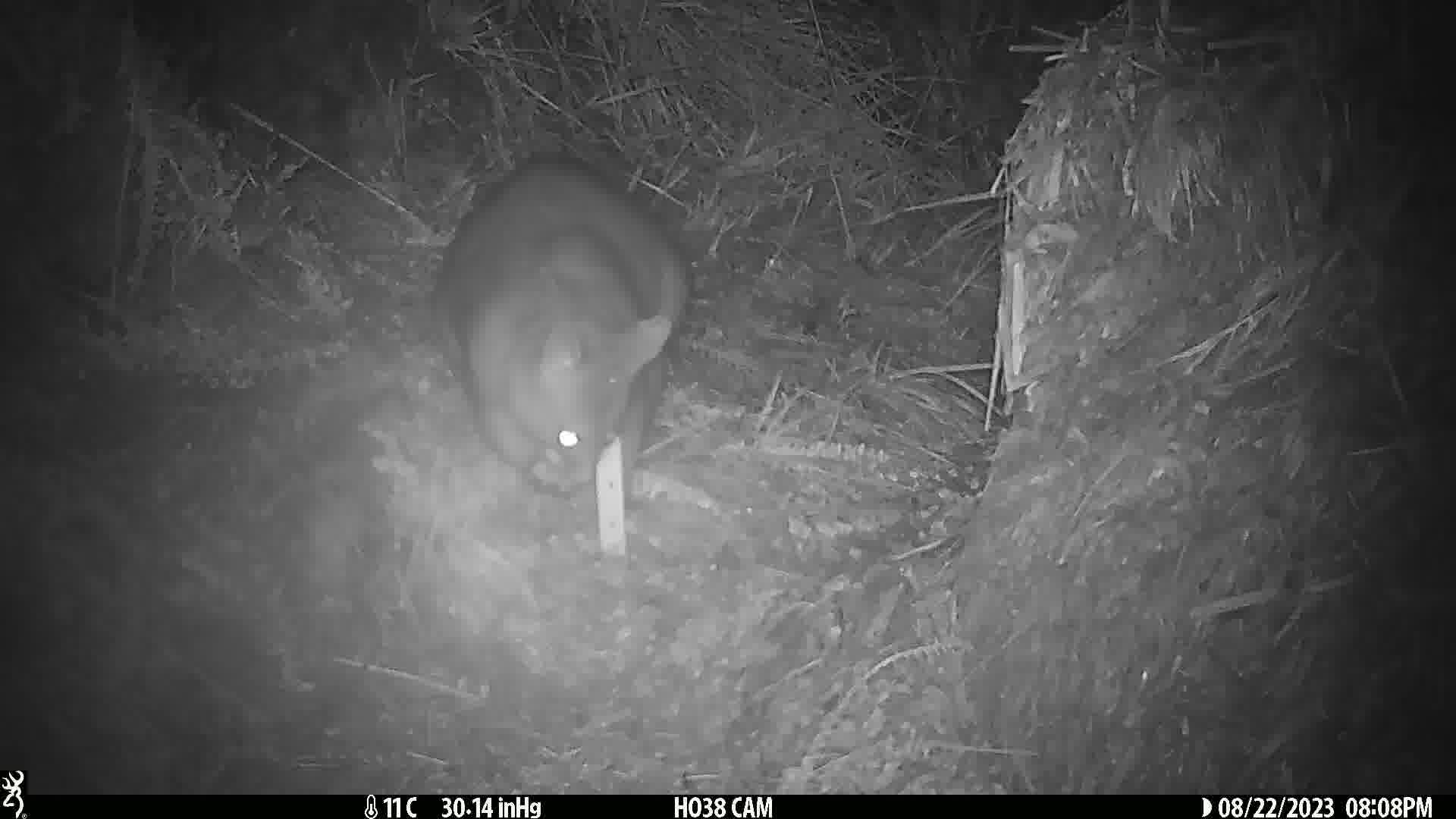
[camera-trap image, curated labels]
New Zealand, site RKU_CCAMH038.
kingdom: Animalia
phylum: Chordata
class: Mammalia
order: Diprotodontia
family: Phalangeridae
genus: Trichosurus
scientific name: Trichosurus vulpecula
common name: common brushtail possum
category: possum